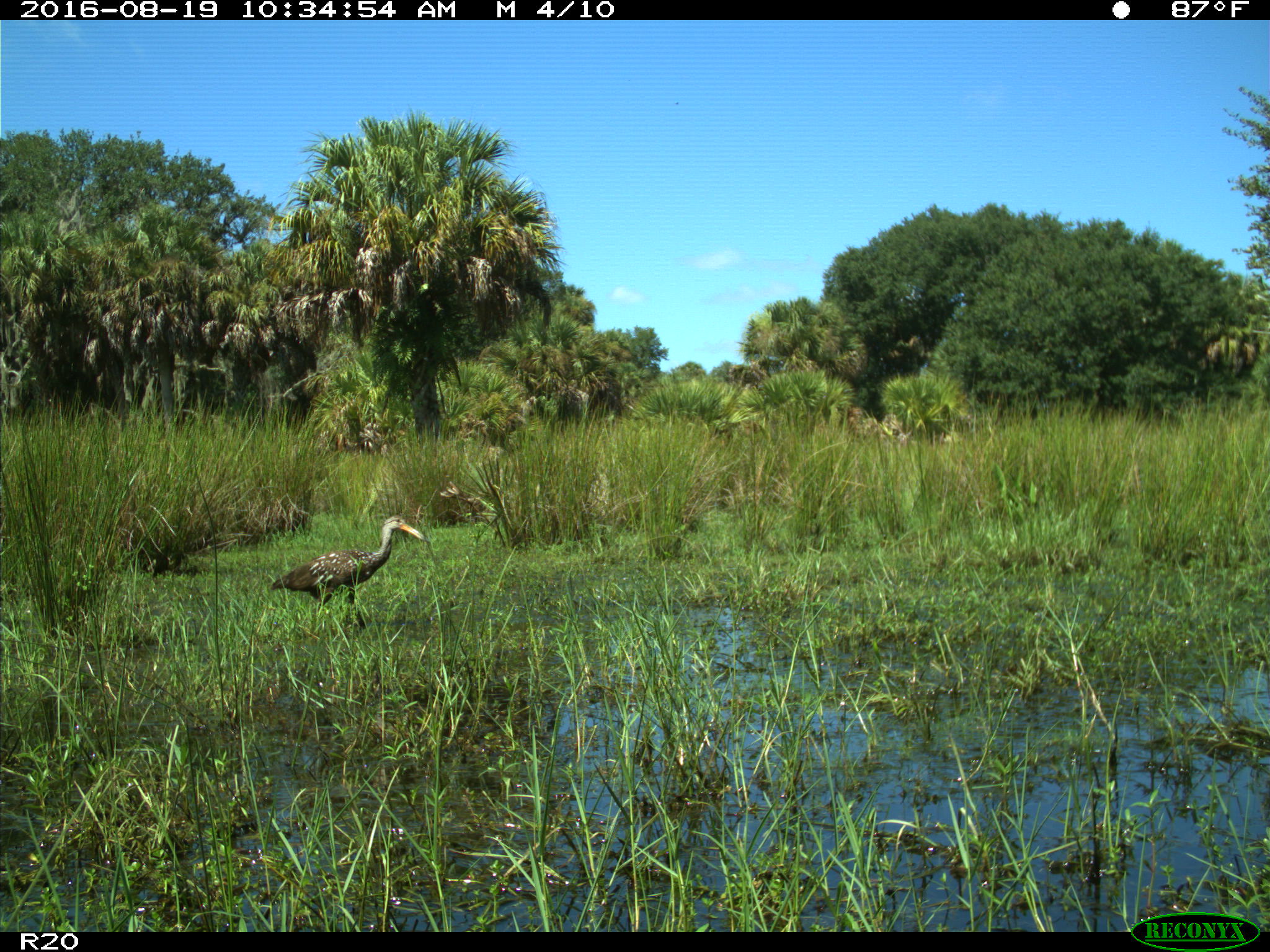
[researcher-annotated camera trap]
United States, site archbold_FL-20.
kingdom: Animalia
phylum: Chordata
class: Aves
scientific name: Aves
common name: birds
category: unidentified bird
Unidentified bird (birds) (Aves).